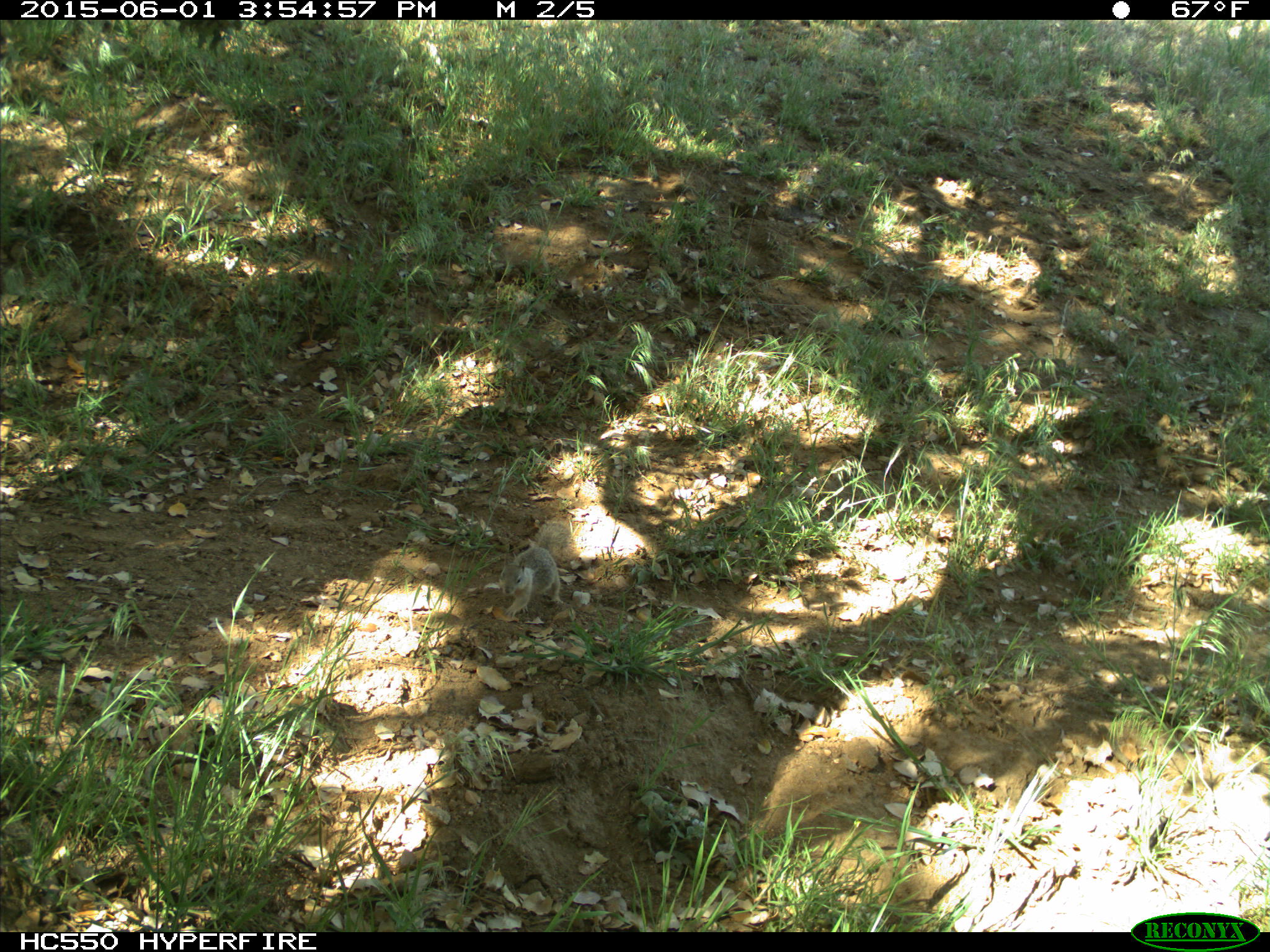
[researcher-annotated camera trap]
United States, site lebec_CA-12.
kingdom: Animalia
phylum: Chordata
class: Mammalia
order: Rodentia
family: Sciuridae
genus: Otospermophilus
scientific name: Otospermophilus beecheyi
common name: california ground squirrel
Otospermophilus beecheyi (california ground squirrel).